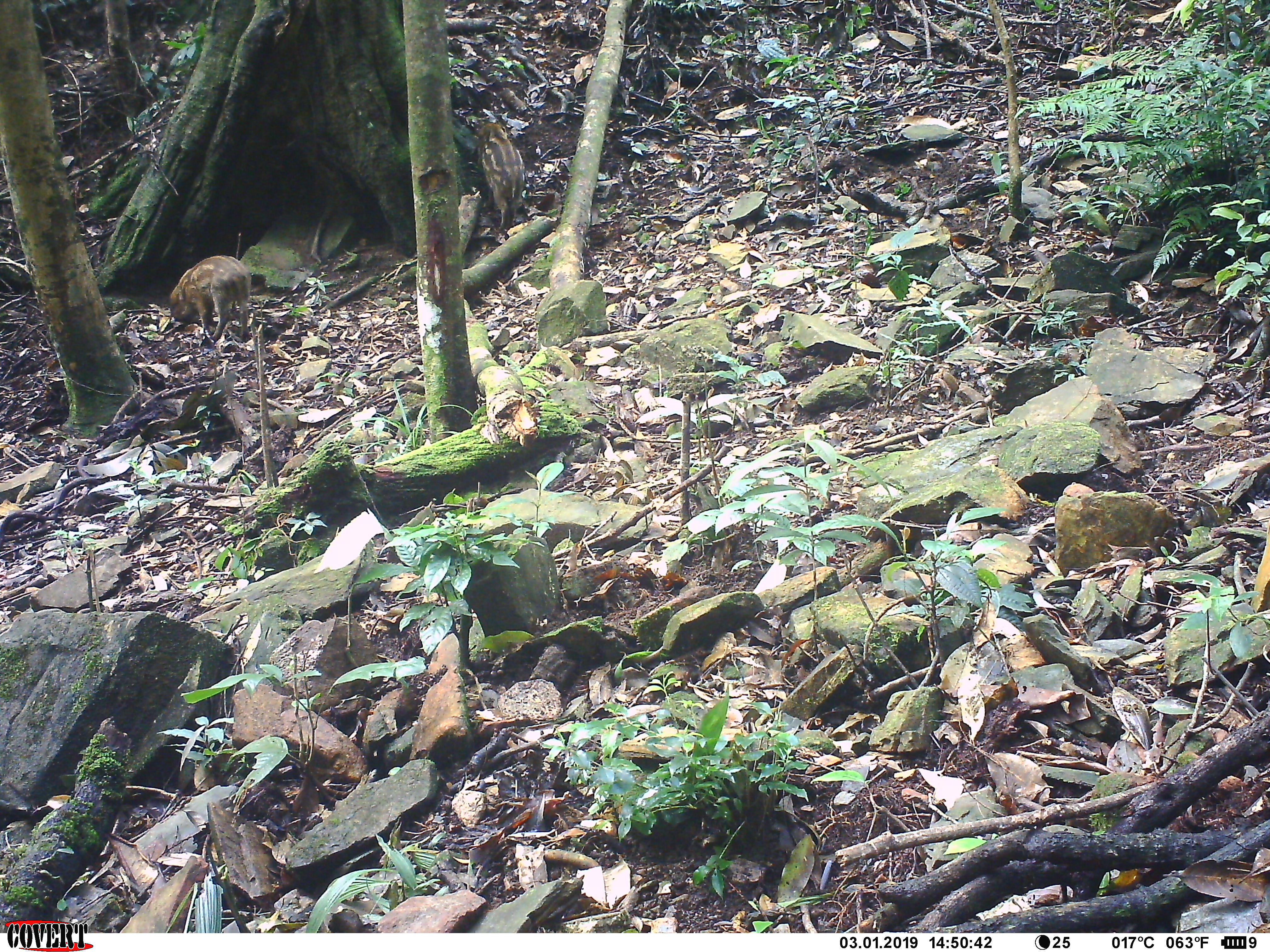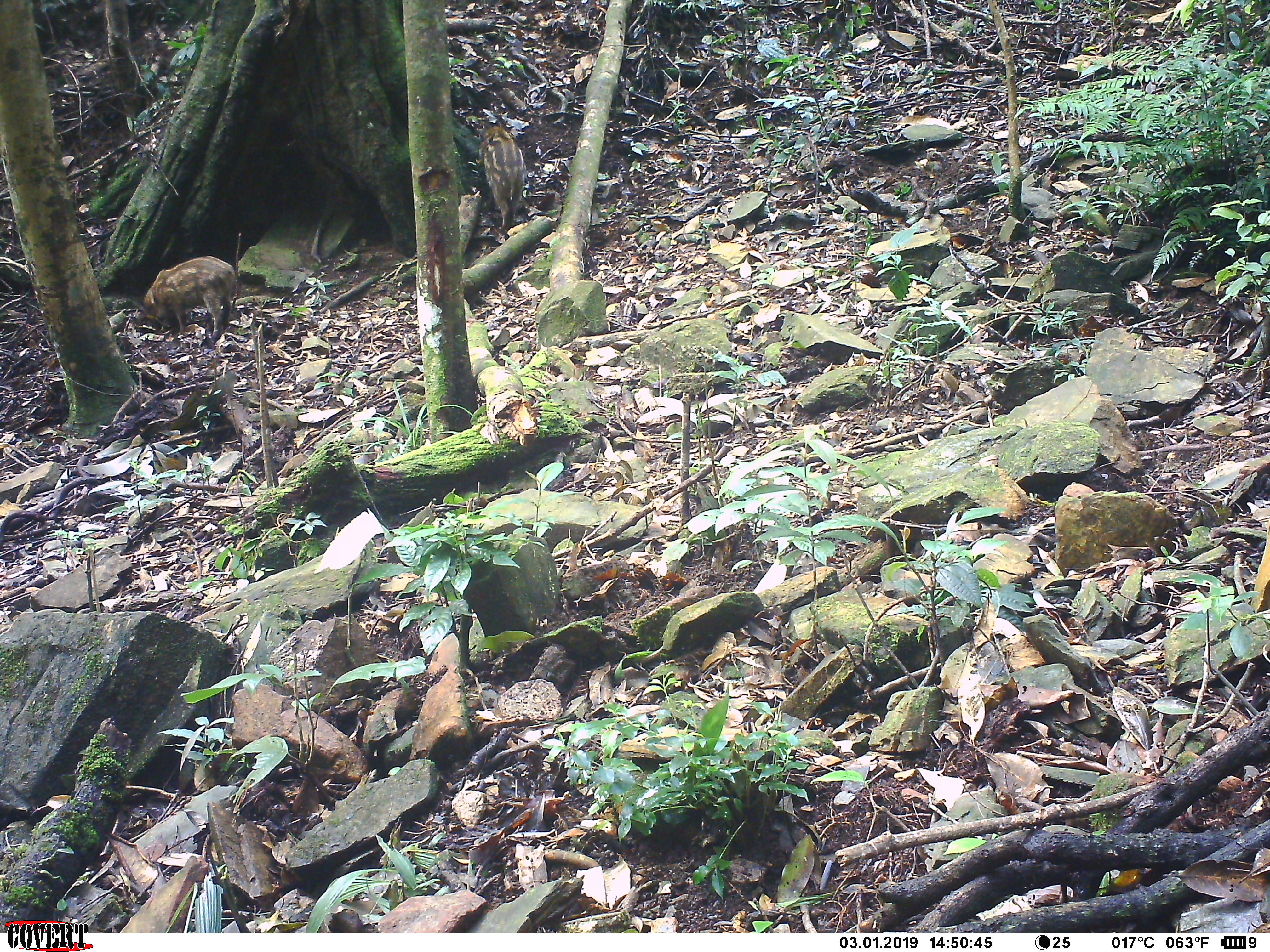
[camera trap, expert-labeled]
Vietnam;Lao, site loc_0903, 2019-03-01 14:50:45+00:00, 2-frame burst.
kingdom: Animalia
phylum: Chordata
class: Mammalia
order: Artiodactyla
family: Suidae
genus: Sus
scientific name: Sus scrofa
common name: eurasian wild pig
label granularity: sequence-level